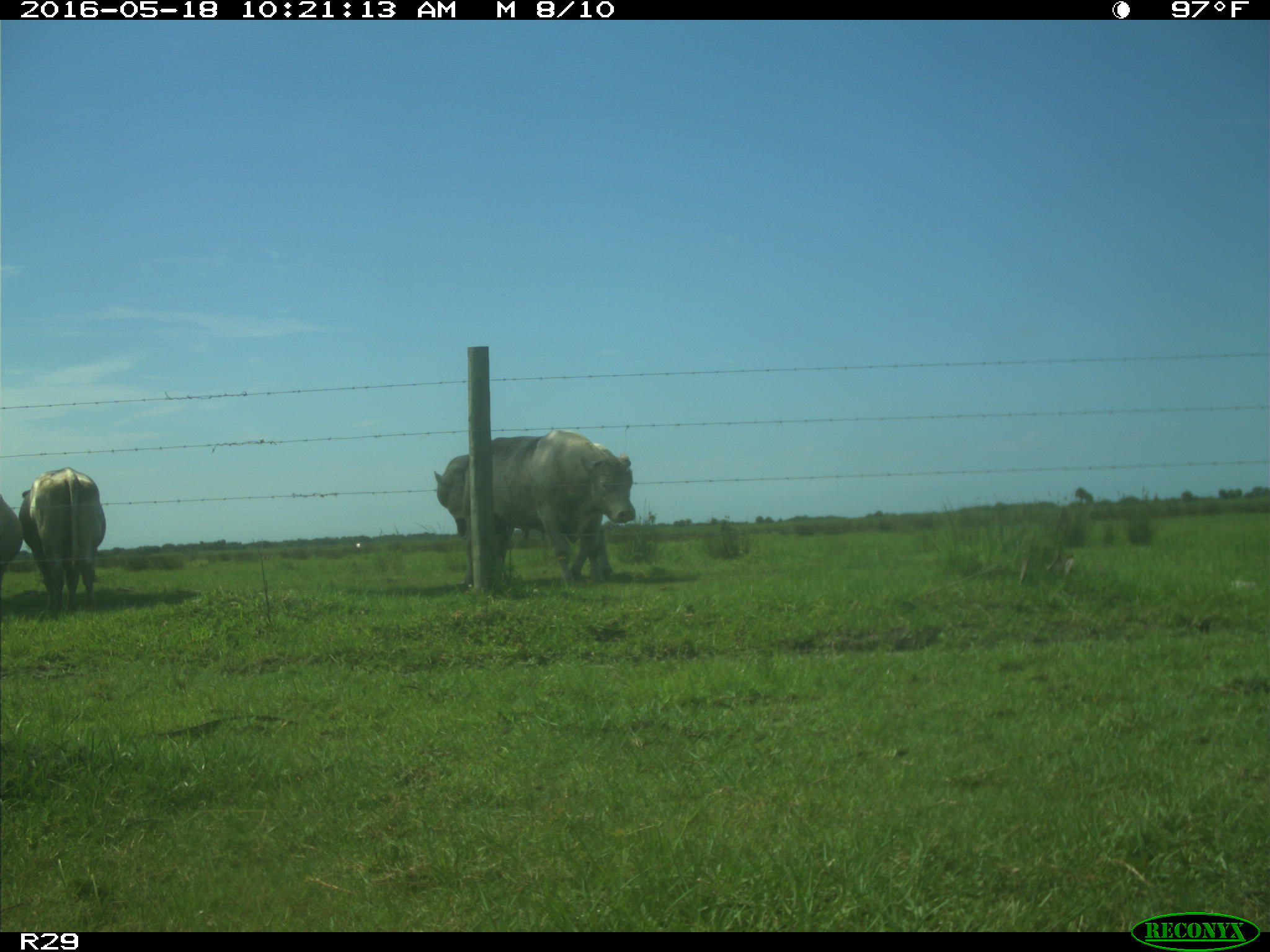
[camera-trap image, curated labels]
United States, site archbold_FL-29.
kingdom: Animalia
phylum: Chordata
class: Mammalia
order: Artiodactyla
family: Bovidae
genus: Bos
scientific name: Bos taurus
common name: domestic cow